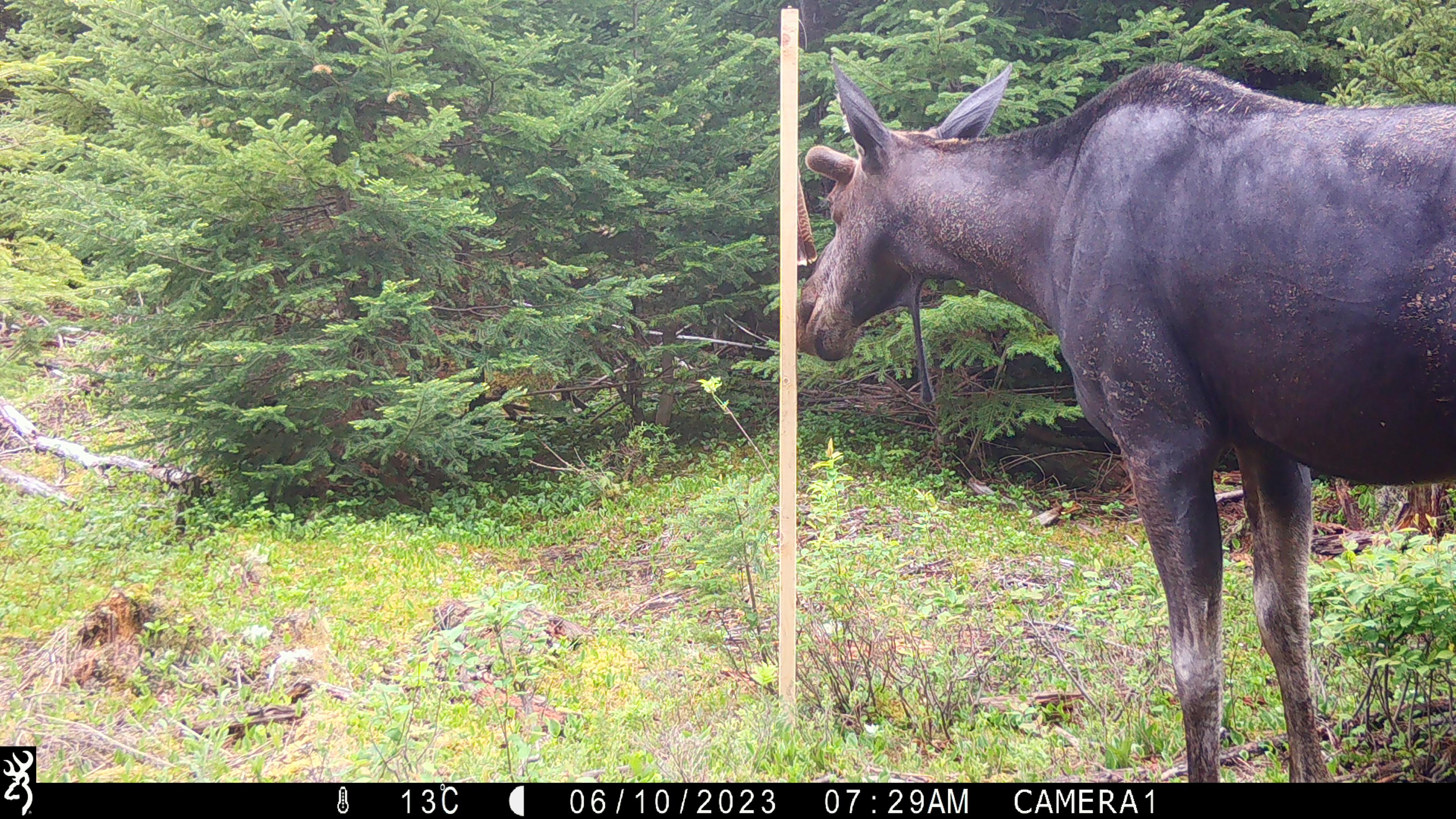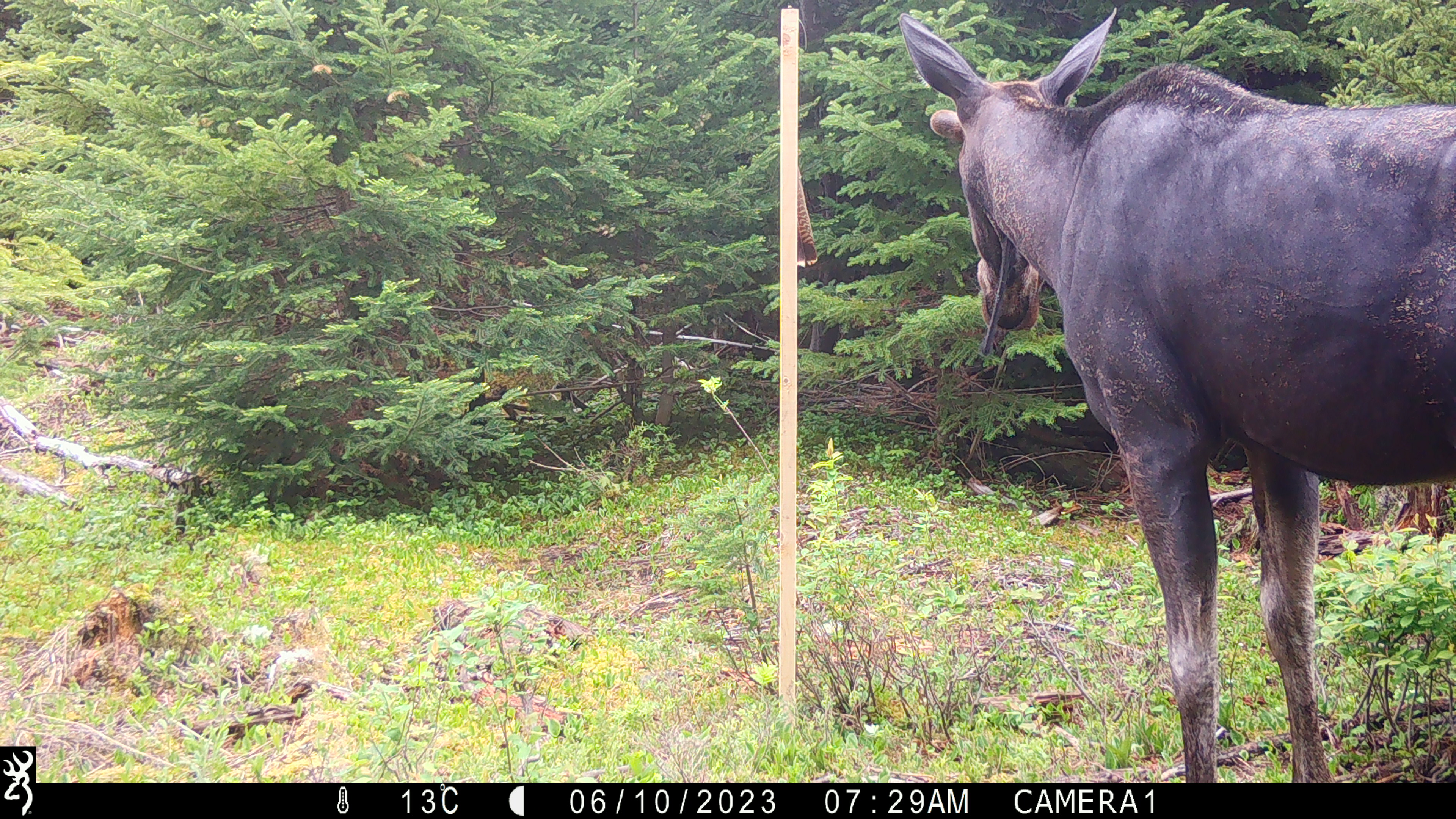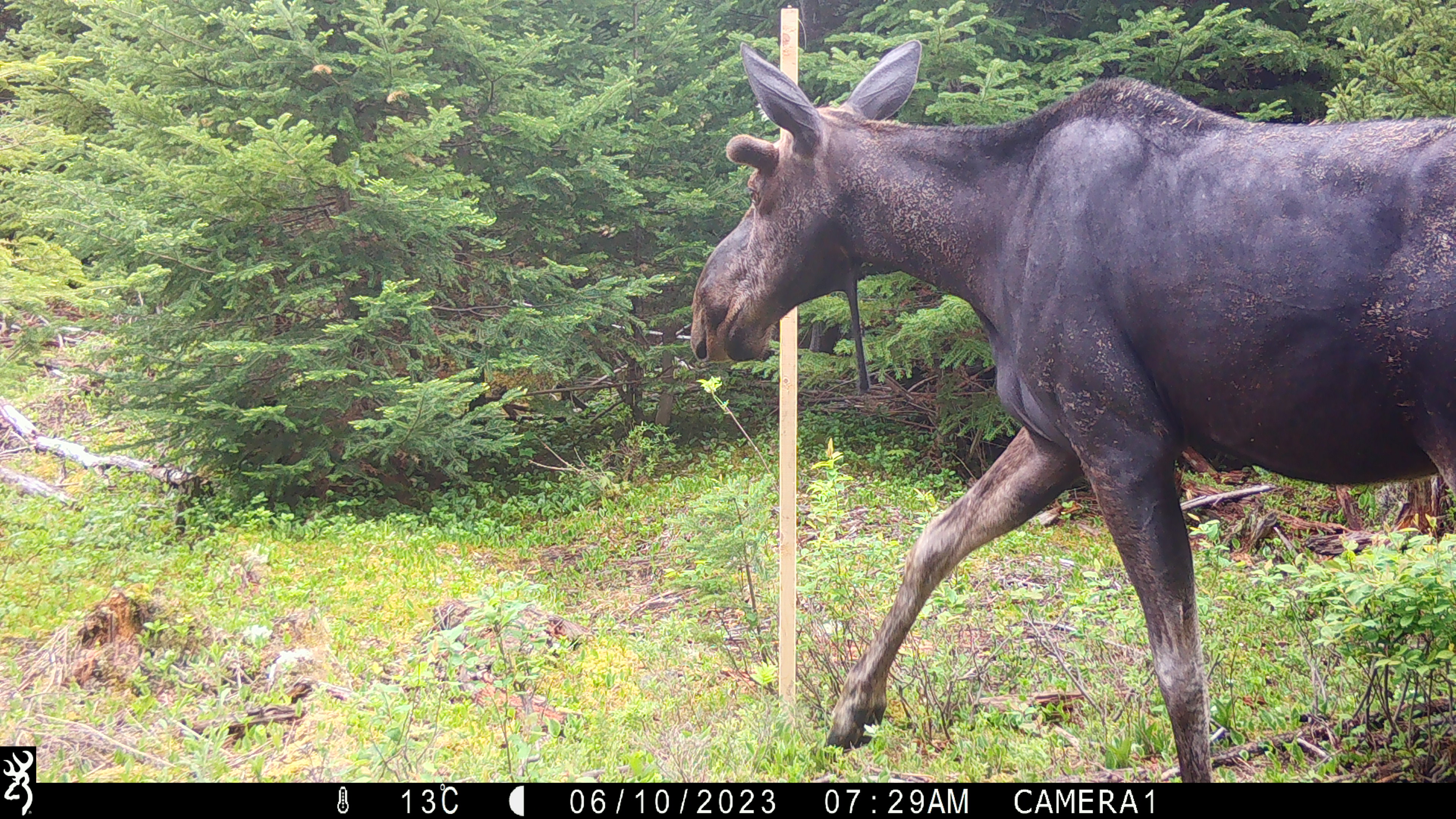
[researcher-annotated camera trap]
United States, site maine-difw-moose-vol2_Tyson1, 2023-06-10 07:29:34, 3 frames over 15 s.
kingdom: Animalia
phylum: Chordata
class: Mammalia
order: Artiodactyla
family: Cervidae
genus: Alces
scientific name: Alces alces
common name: moose